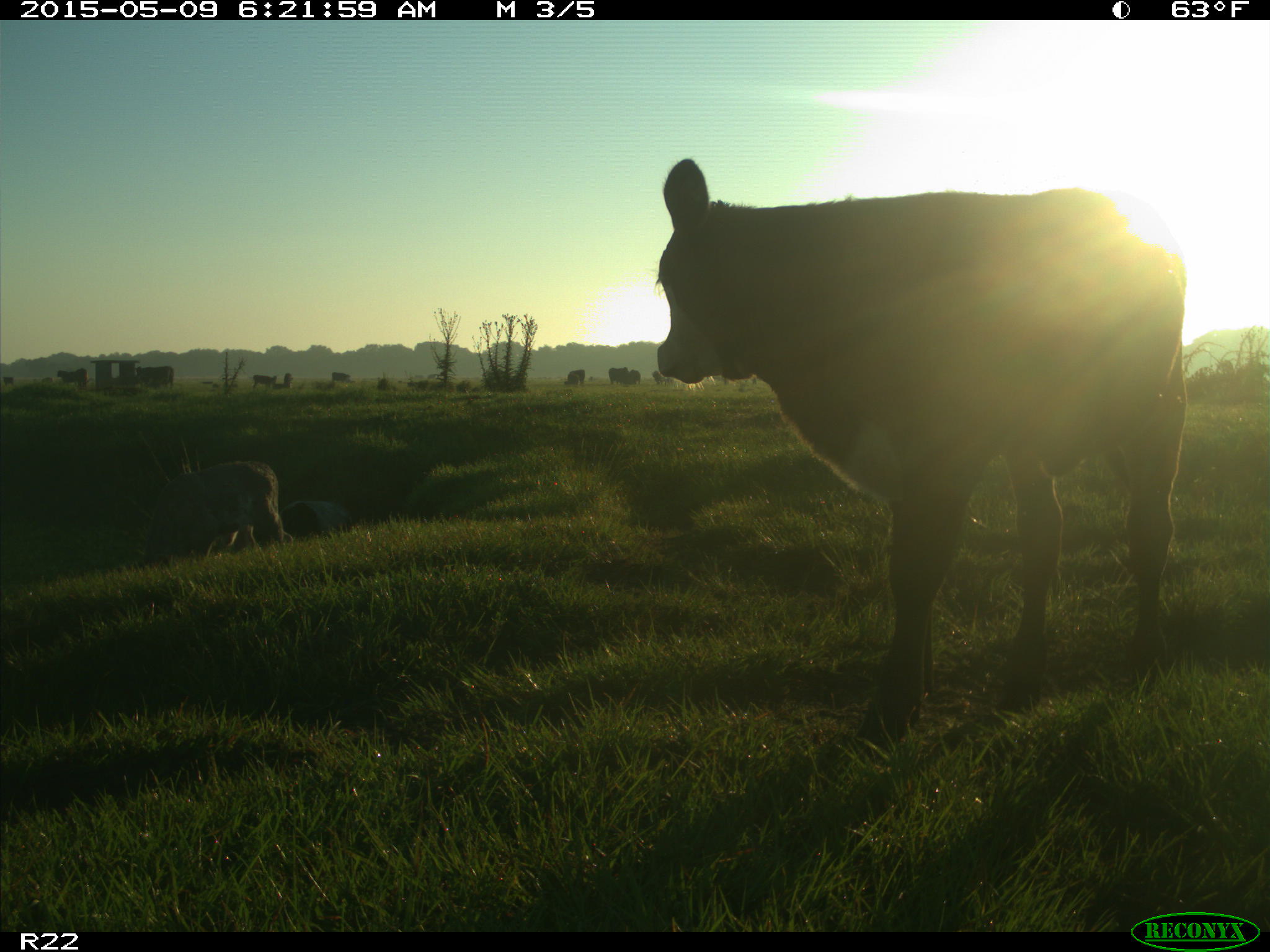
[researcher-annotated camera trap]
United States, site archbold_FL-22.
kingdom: Animalia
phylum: Chordata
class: Mammalia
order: Artiodactyla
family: Bovidae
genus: Bos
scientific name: Bos taurus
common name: domestic cow